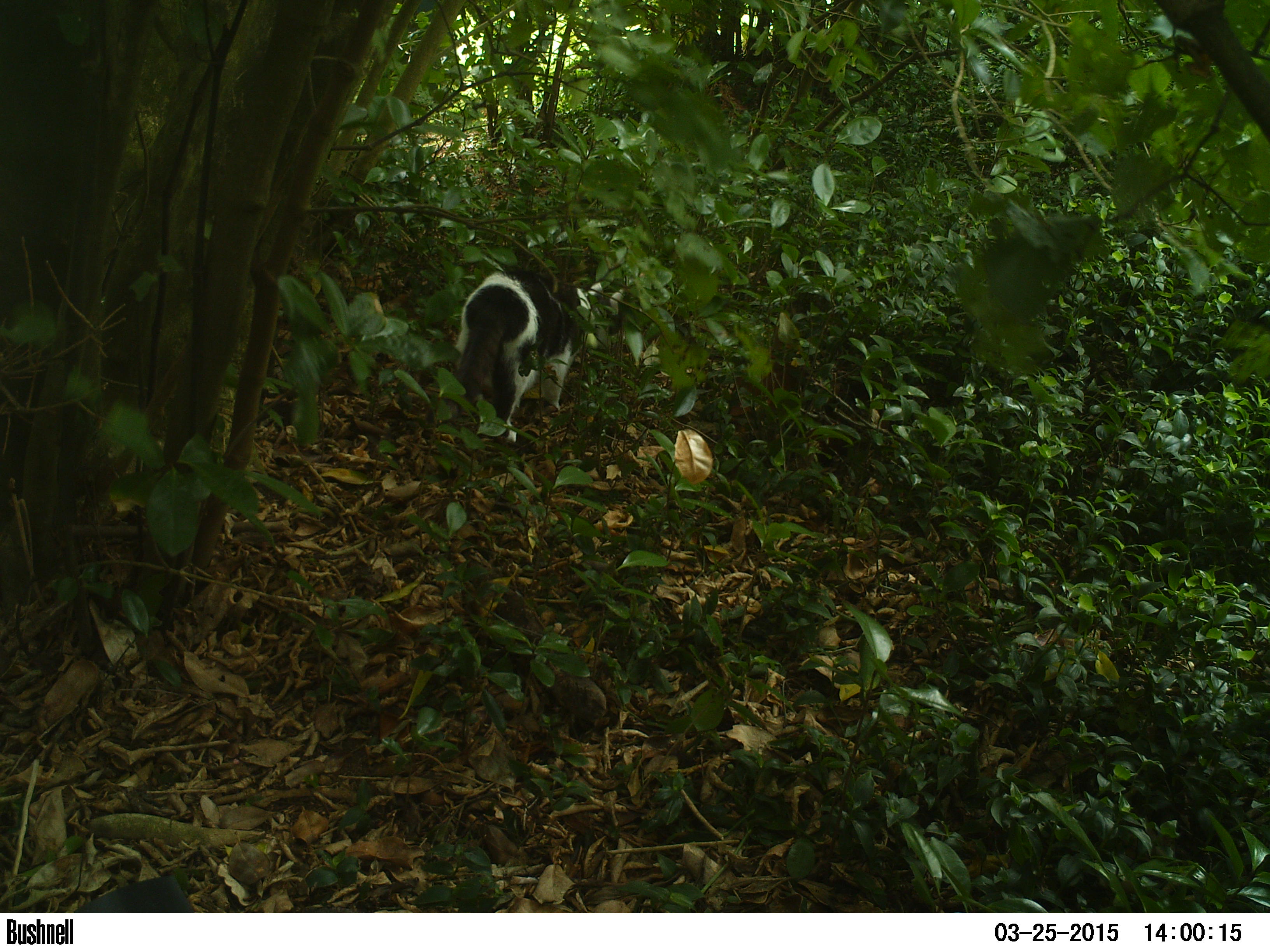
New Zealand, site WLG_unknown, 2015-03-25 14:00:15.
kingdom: Animalia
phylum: Chordata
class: Mammalia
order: Carnivora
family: Felidae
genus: Felis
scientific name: Felis catus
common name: domestic cat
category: cat